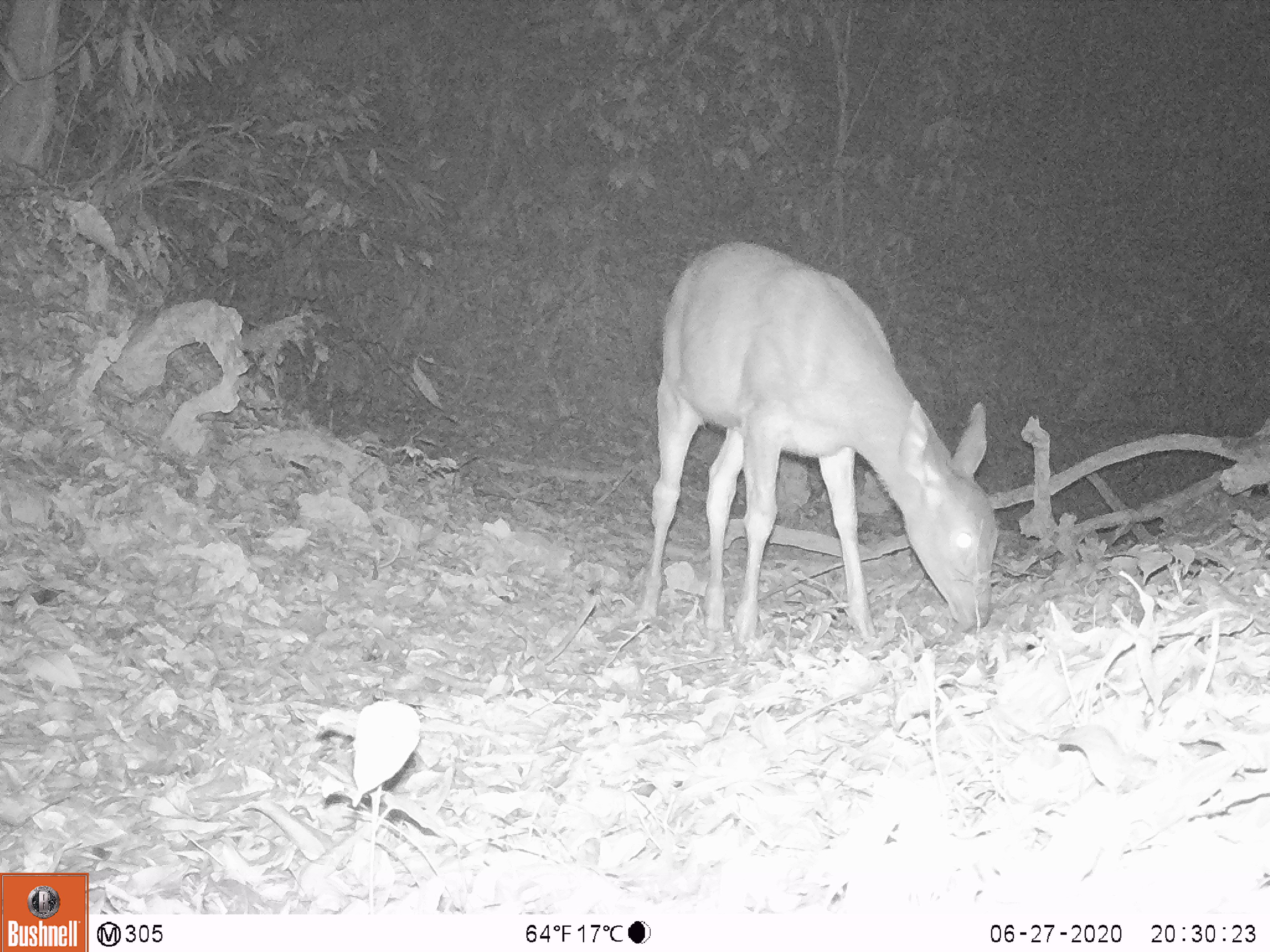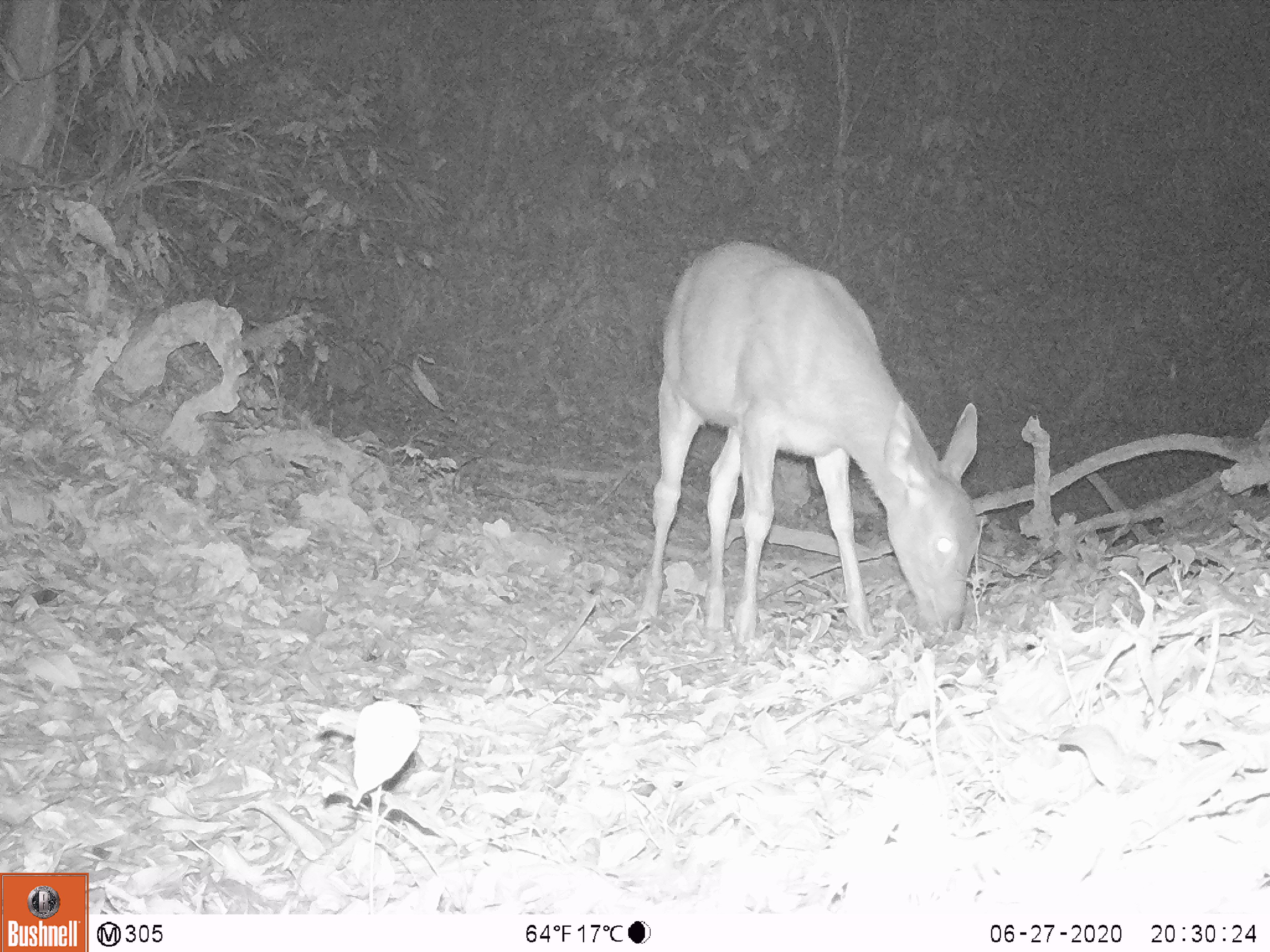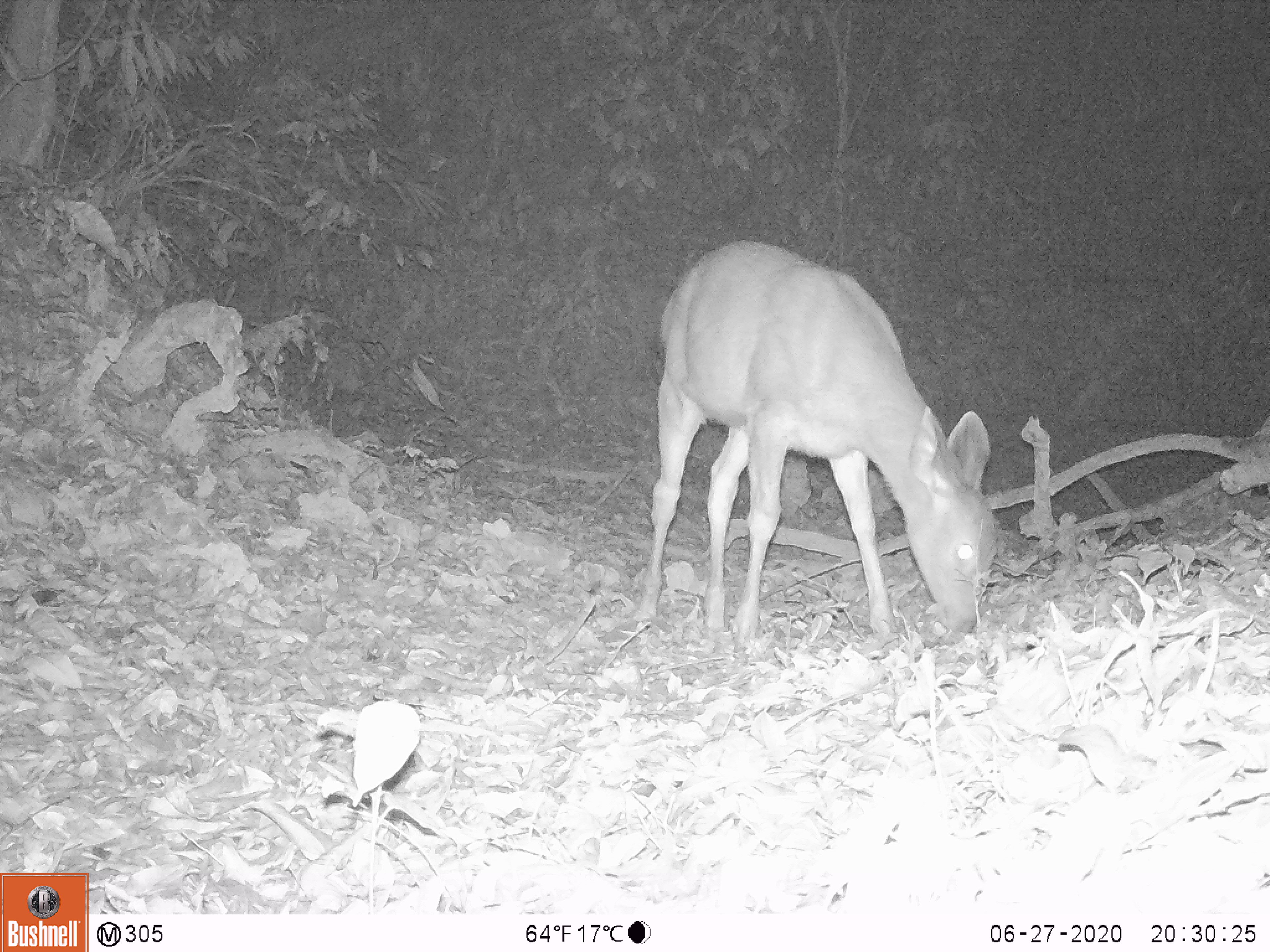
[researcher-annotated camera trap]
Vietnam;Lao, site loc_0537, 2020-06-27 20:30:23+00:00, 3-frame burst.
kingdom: Animalia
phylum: Chordata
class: Mammalia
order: Artiodactyla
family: Cervidae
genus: Rusa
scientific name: Rusa unicolor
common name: sambar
Sambar (Rusa unicolor). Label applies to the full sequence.